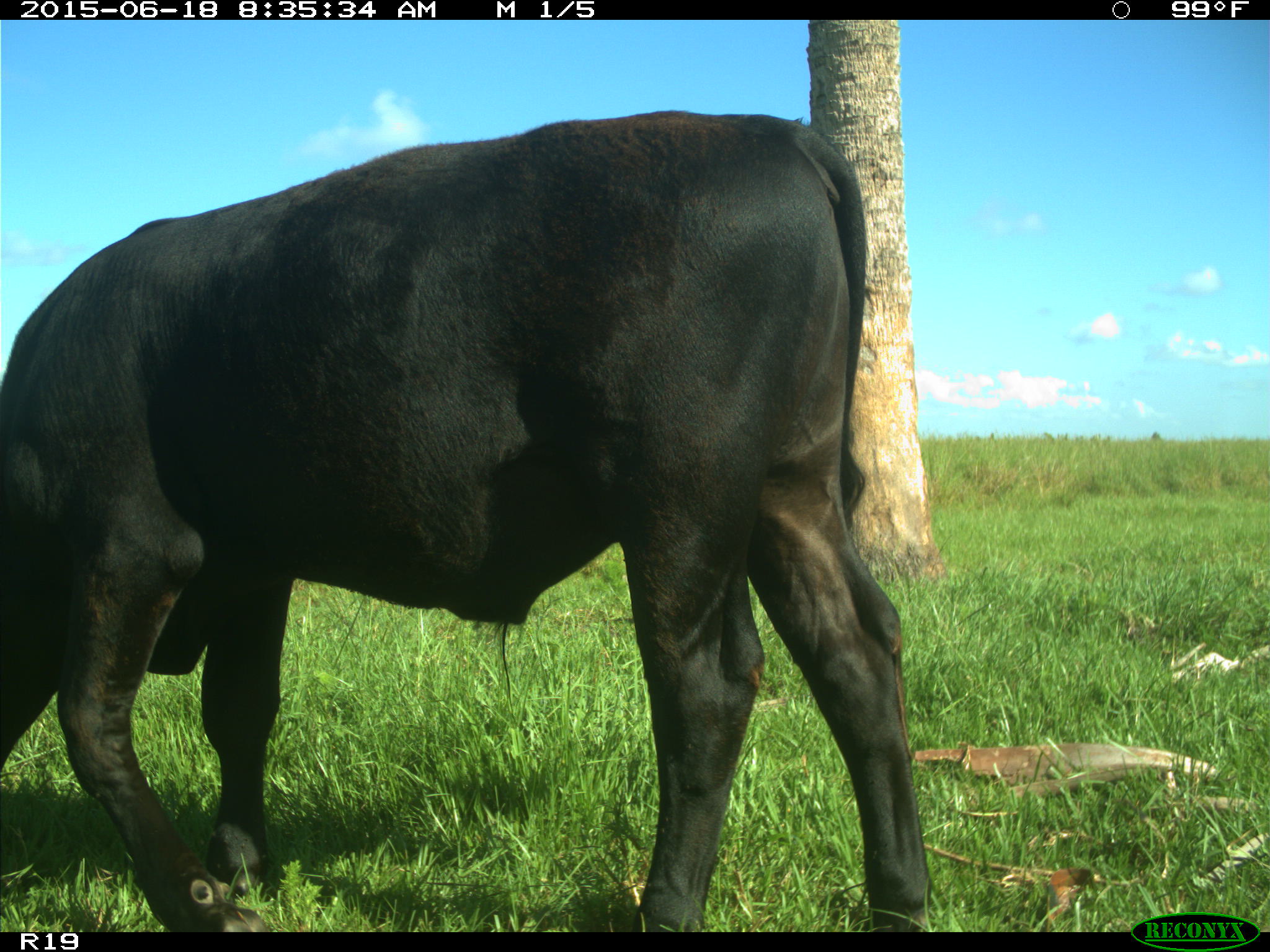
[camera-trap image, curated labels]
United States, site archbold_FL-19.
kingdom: Animalia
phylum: Chordata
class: Mammalia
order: Artiodactyla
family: Bovidae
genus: Bos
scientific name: Bos taurus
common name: domestic cow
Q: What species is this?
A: Bos taurus (domestic cow).